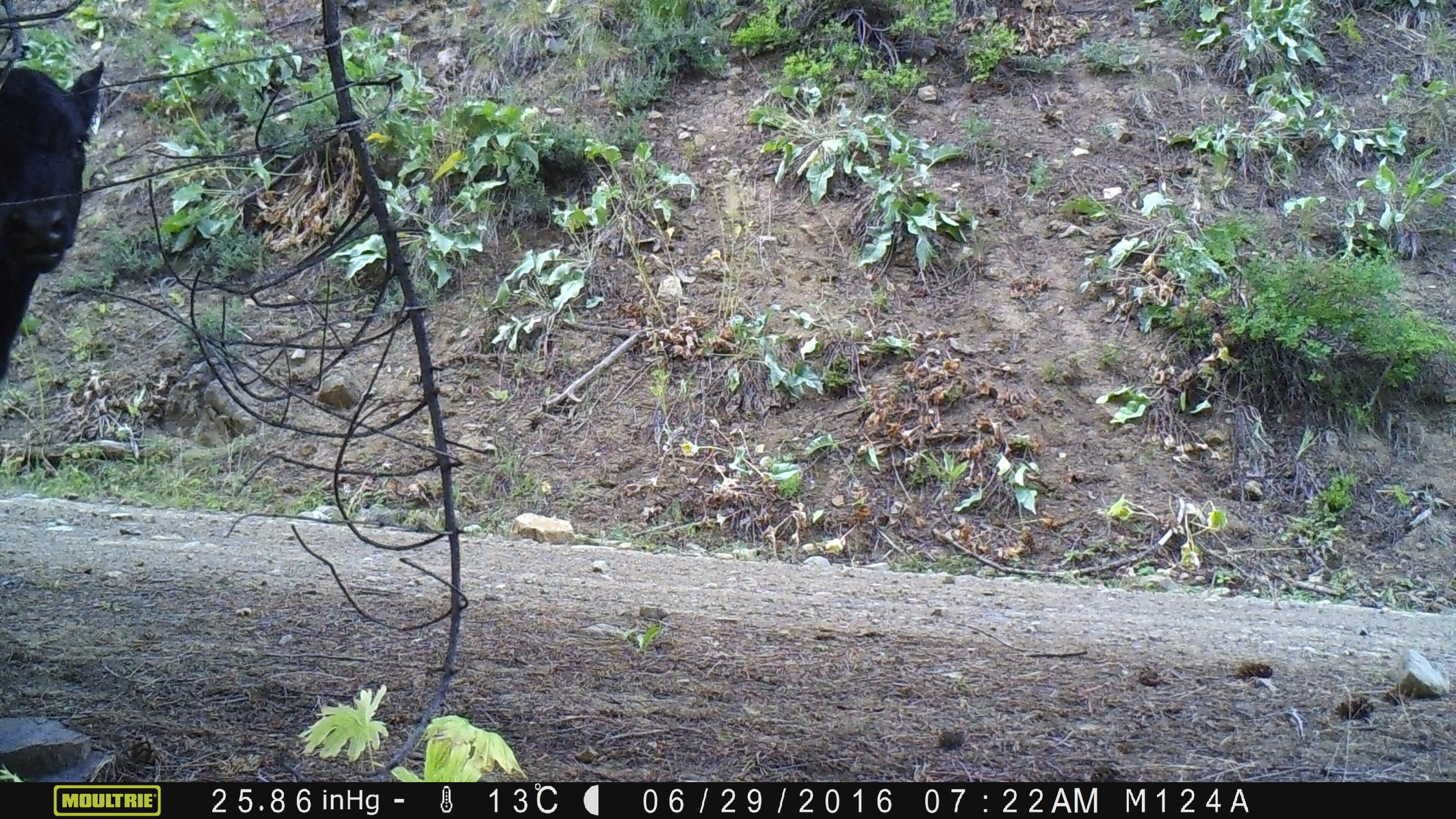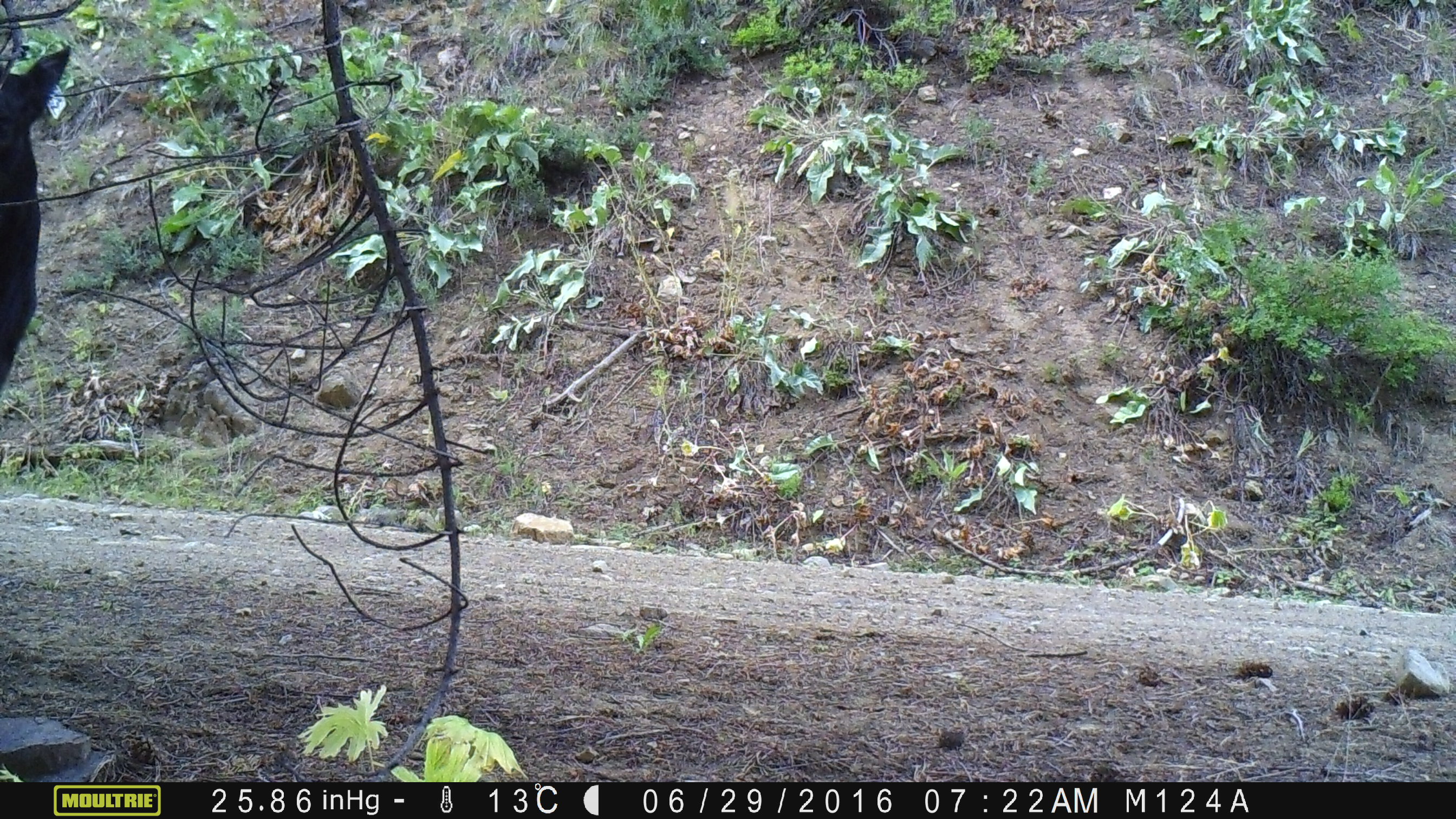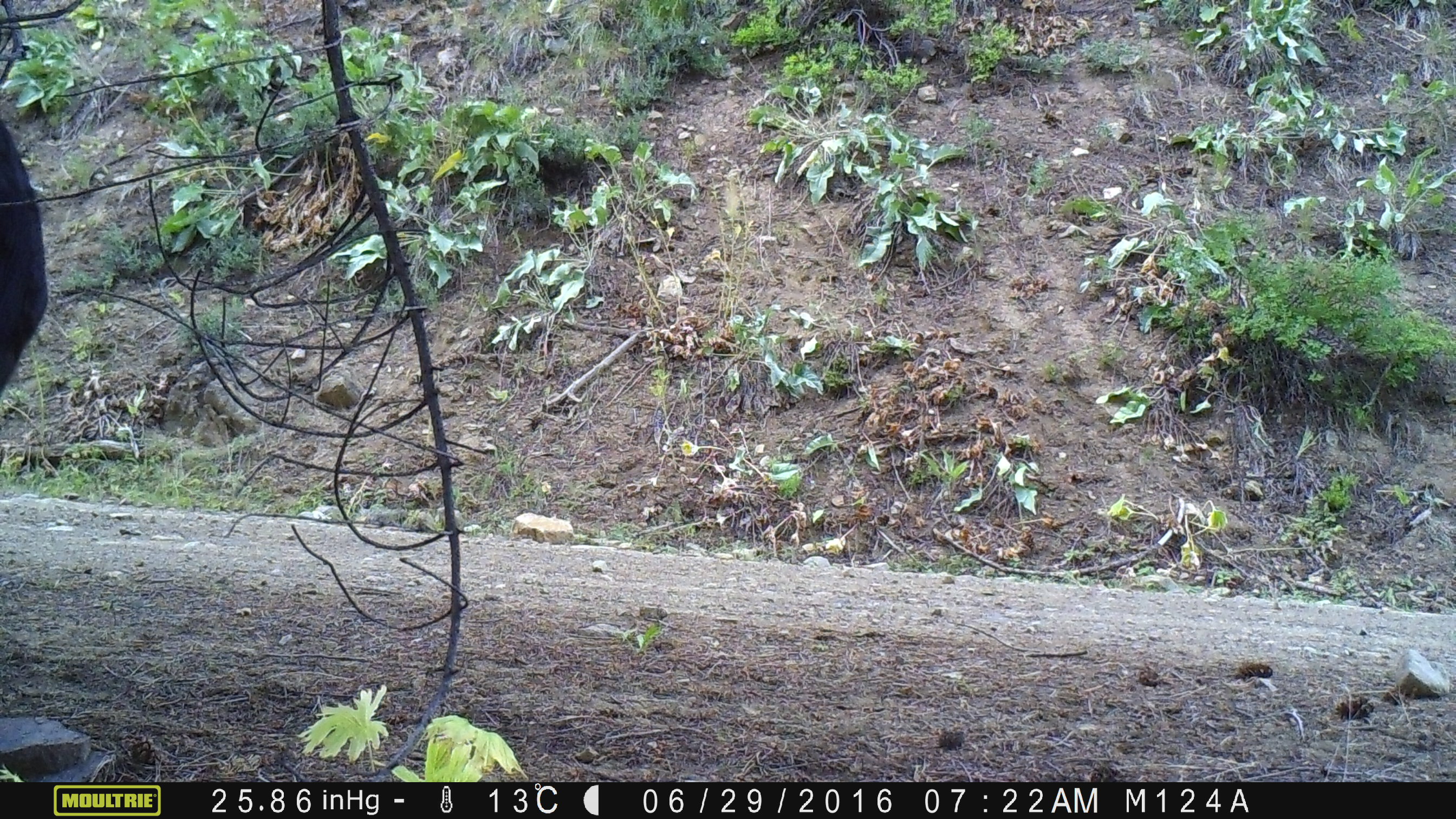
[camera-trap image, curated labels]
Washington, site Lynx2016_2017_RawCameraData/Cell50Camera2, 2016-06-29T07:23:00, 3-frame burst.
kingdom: Animalia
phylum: Chordata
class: Mammalia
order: Artiodactyla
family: Bovidae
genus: Bos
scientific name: Bos taurus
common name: domestic cattle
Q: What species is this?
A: Domestic cattle (Bos taurus).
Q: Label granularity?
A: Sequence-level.